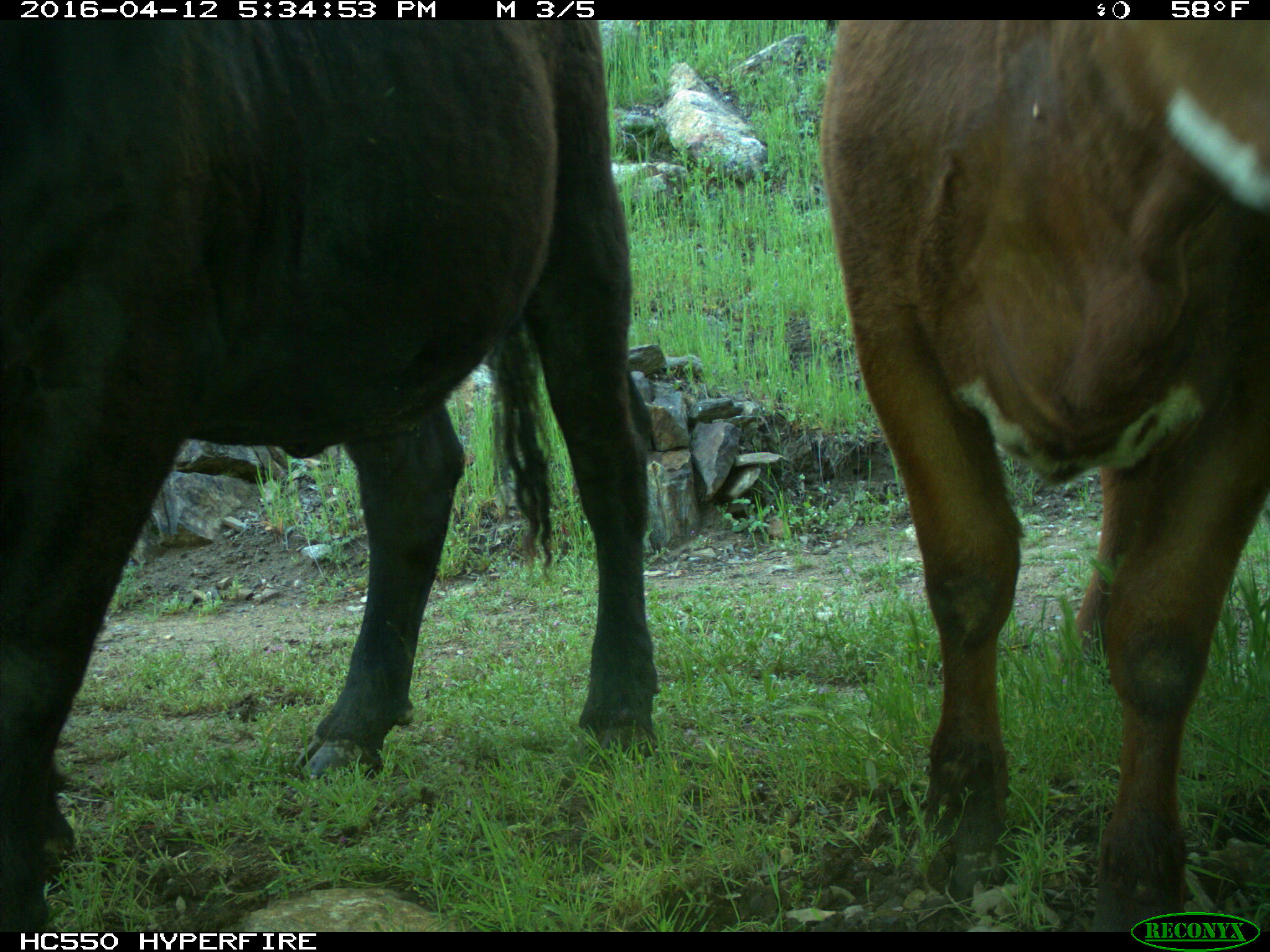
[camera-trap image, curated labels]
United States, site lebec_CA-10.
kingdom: Animalia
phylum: Chordata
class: Mammalia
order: Artiodactyla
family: Bovidae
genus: Bos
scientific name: Bos taurus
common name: domestic cow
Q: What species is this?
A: Bos taurus (domestic cow).